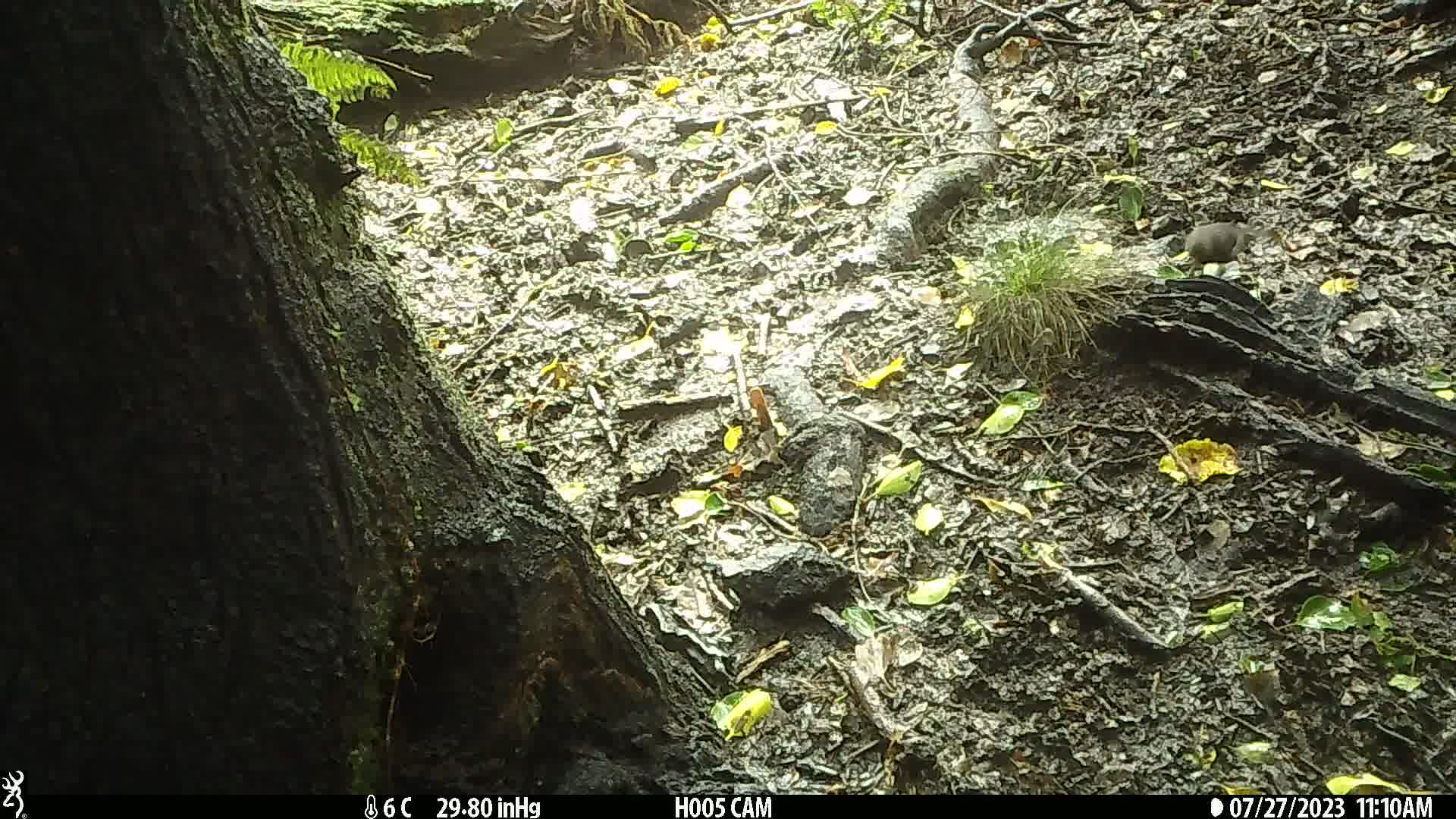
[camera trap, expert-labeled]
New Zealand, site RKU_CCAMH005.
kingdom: Animalia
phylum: Chordata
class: Aves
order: Passeriformes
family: Turdidae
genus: Turdus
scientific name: Turdus merula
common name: eurasian blackbird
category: blackbird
Blackbird (eurasian blackbird) (Turdus merula).